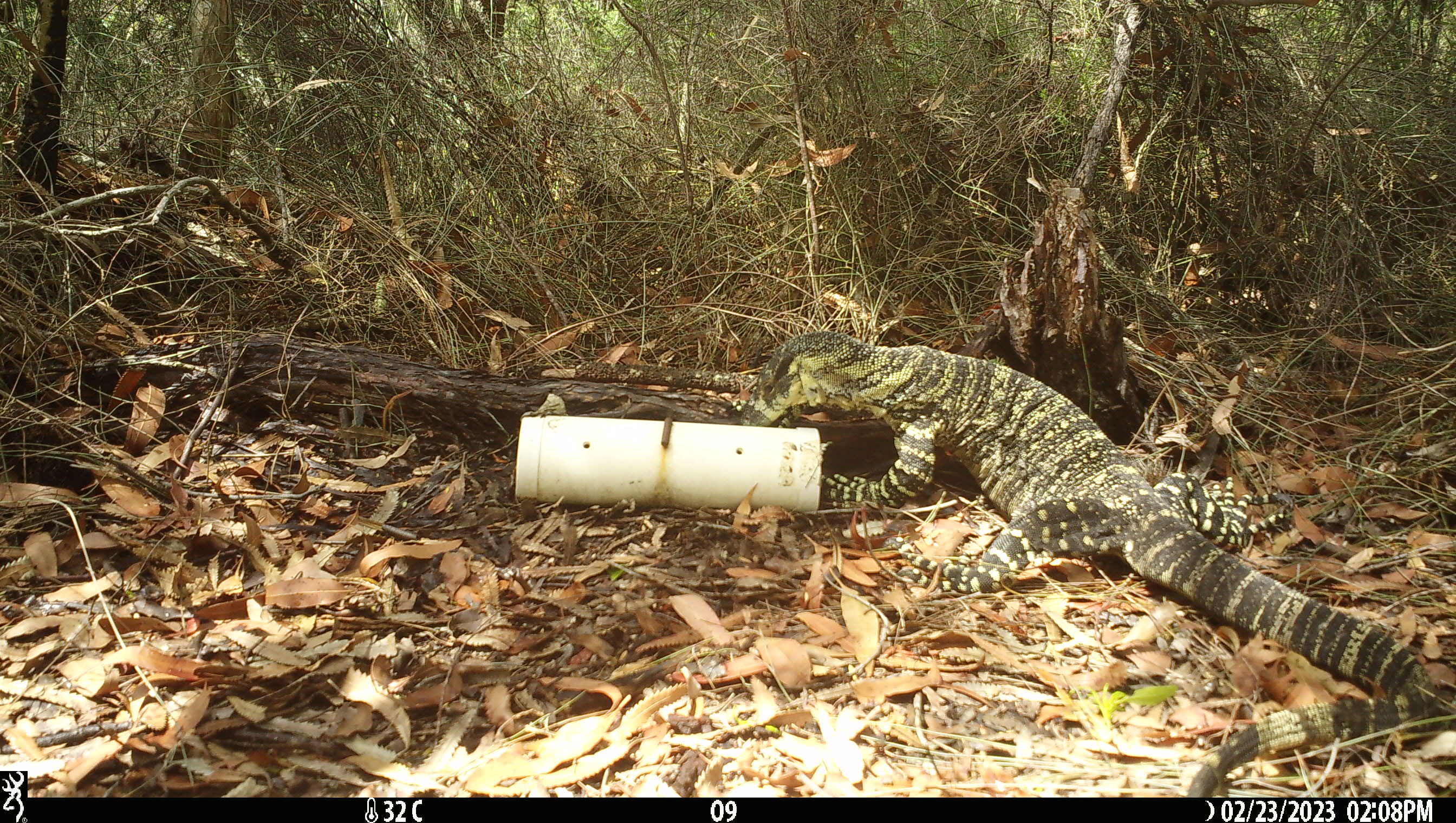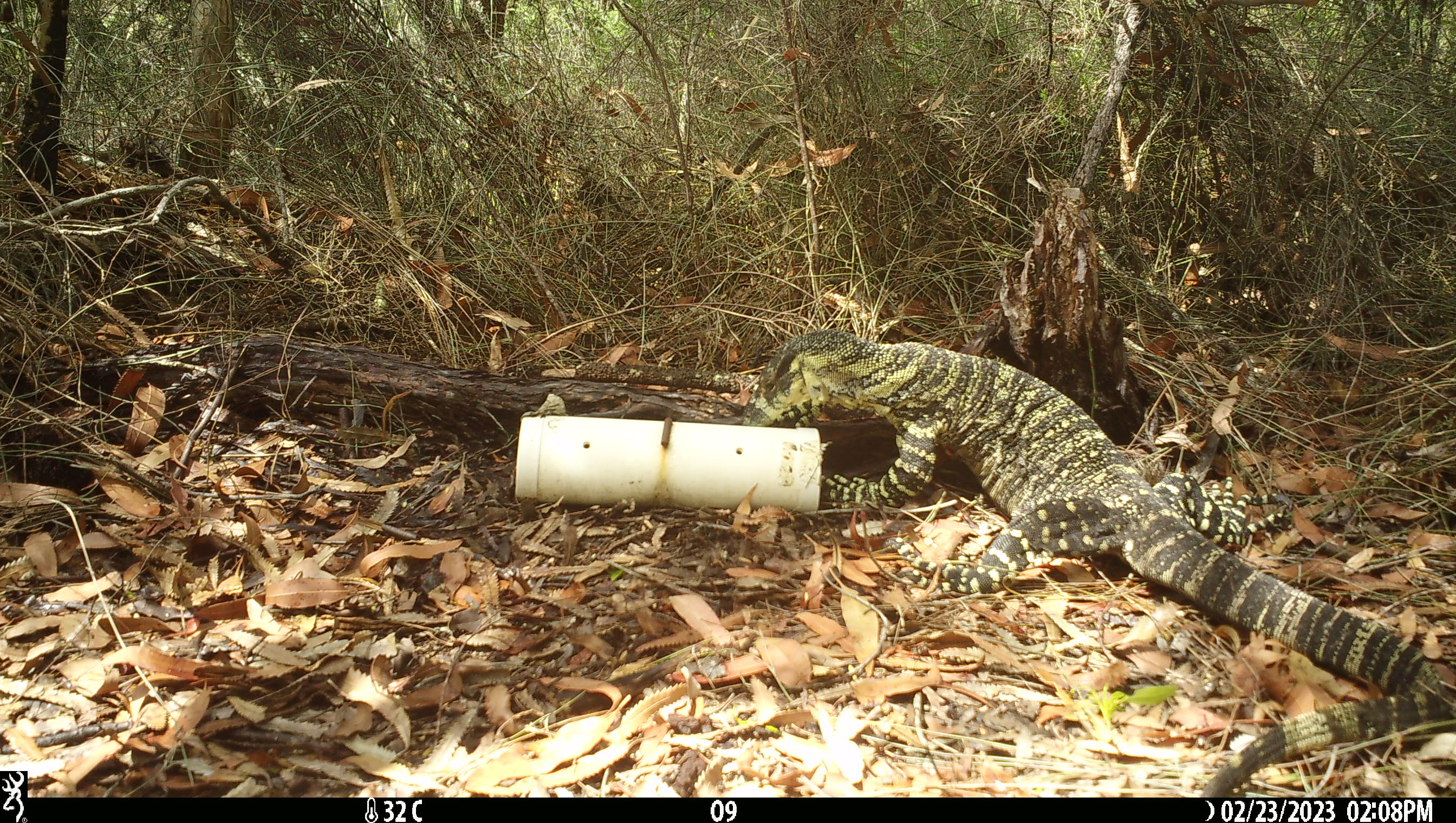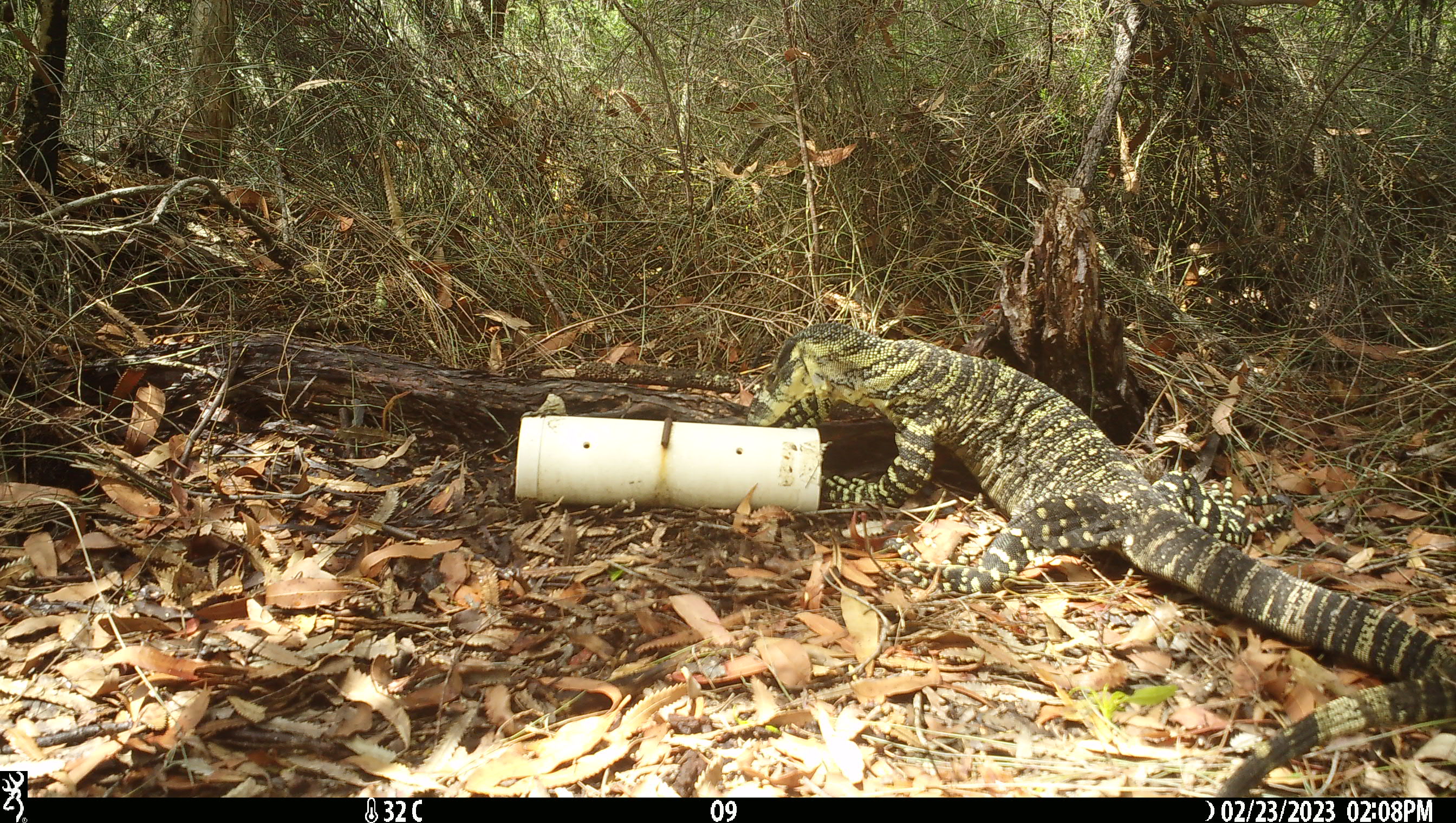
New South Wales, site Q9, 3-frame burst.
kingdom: Animalia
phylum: Chordata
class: Reptilia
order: Squamata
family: Varanidae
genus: Varanus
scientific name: Varanus varius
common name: lace monitor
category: goanna